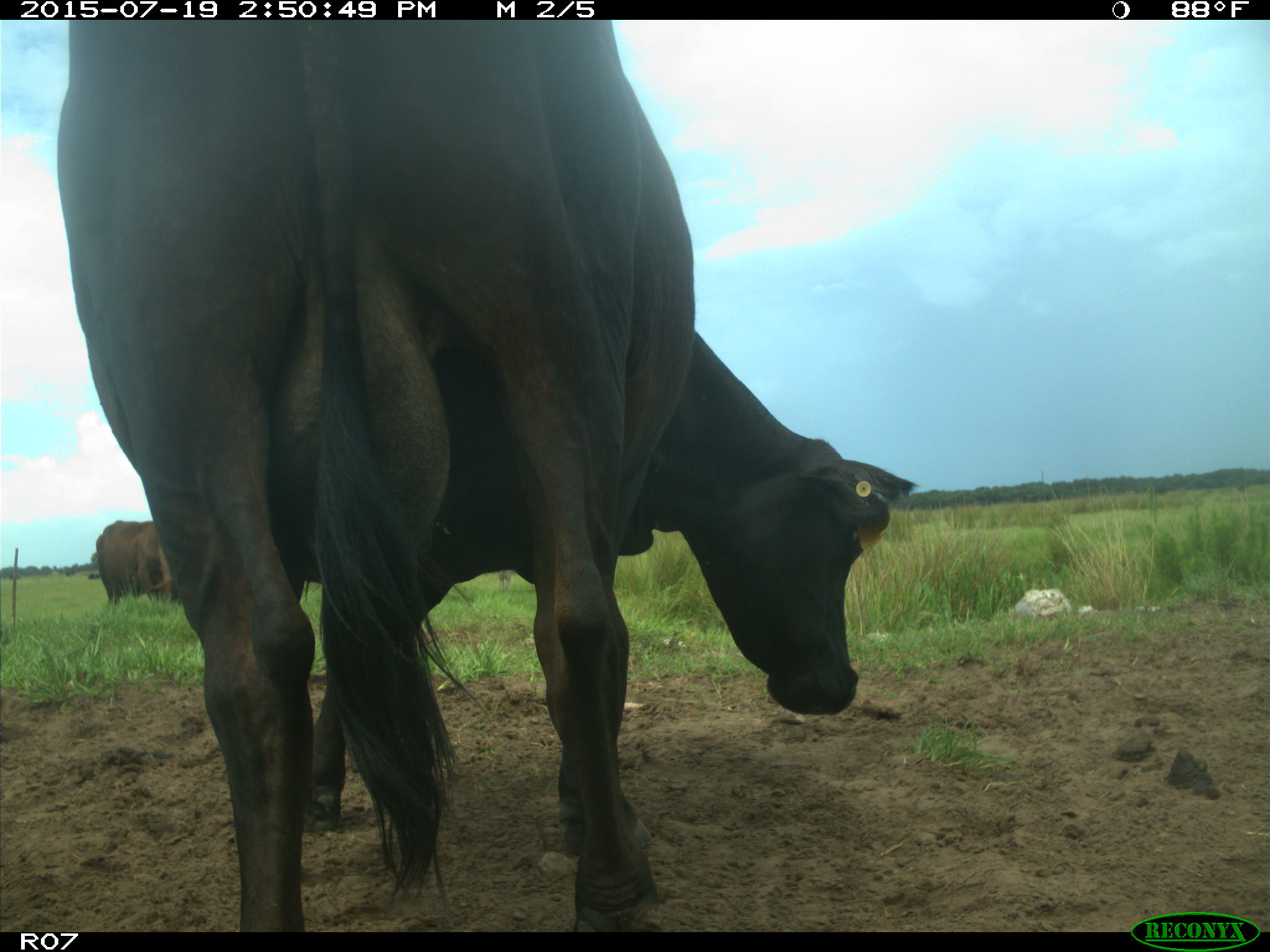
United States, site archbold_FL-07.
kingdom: Animalia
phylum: Chordata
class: Mammalia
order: Artiodactyla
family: Bovidae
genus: Bos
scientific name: Bos taurus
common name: domestic cow